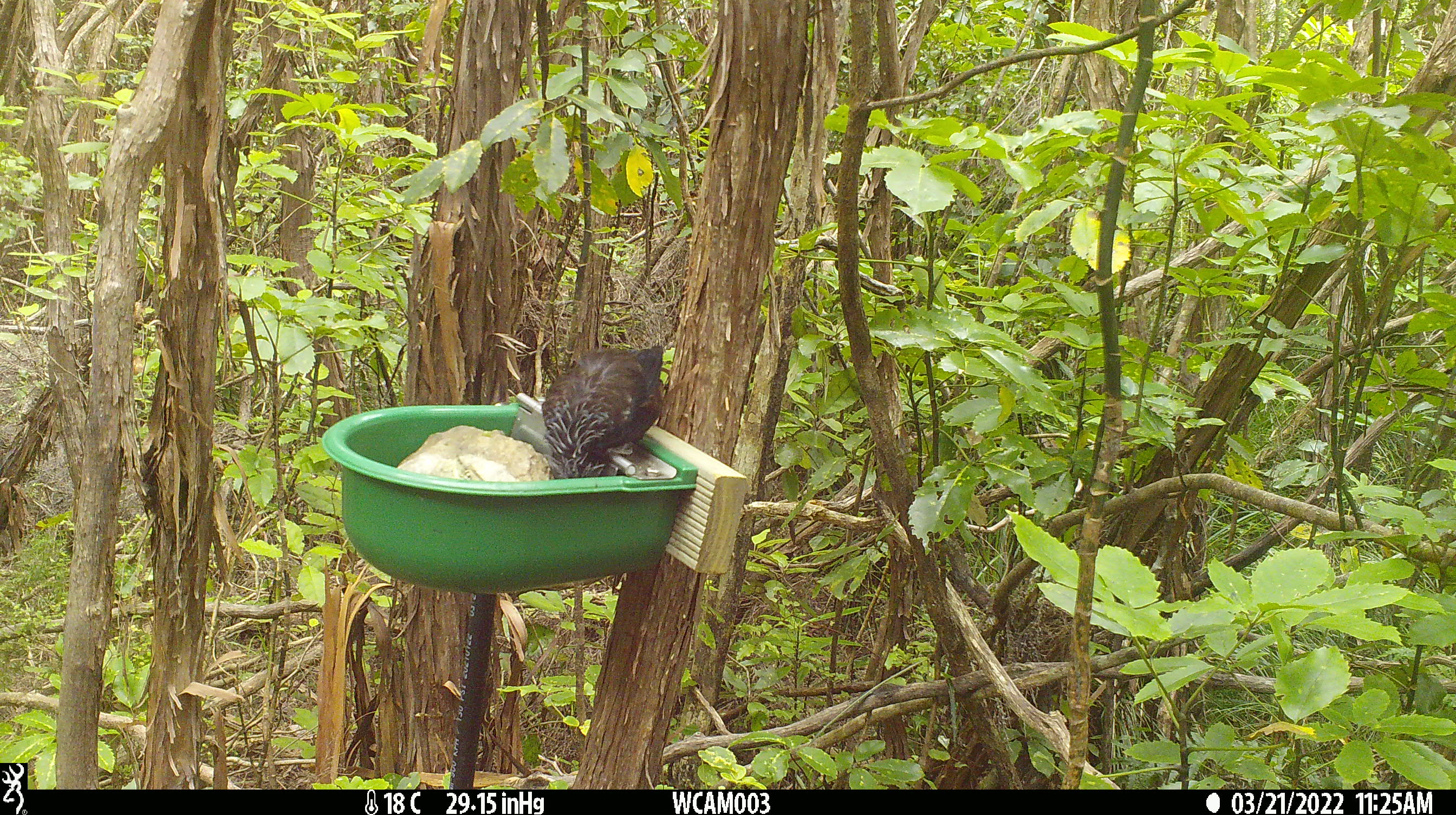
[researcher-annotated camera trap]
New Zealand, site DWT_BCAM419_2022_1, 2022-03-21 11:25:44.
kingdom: Animalia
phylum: Chordata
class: Aves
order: Passeriformes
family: Meliphagidae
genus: Prosthemadera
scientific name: Prosthemadera novaeseelandiae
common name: tui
Tui (Prosthemadera novaeseelandiae).